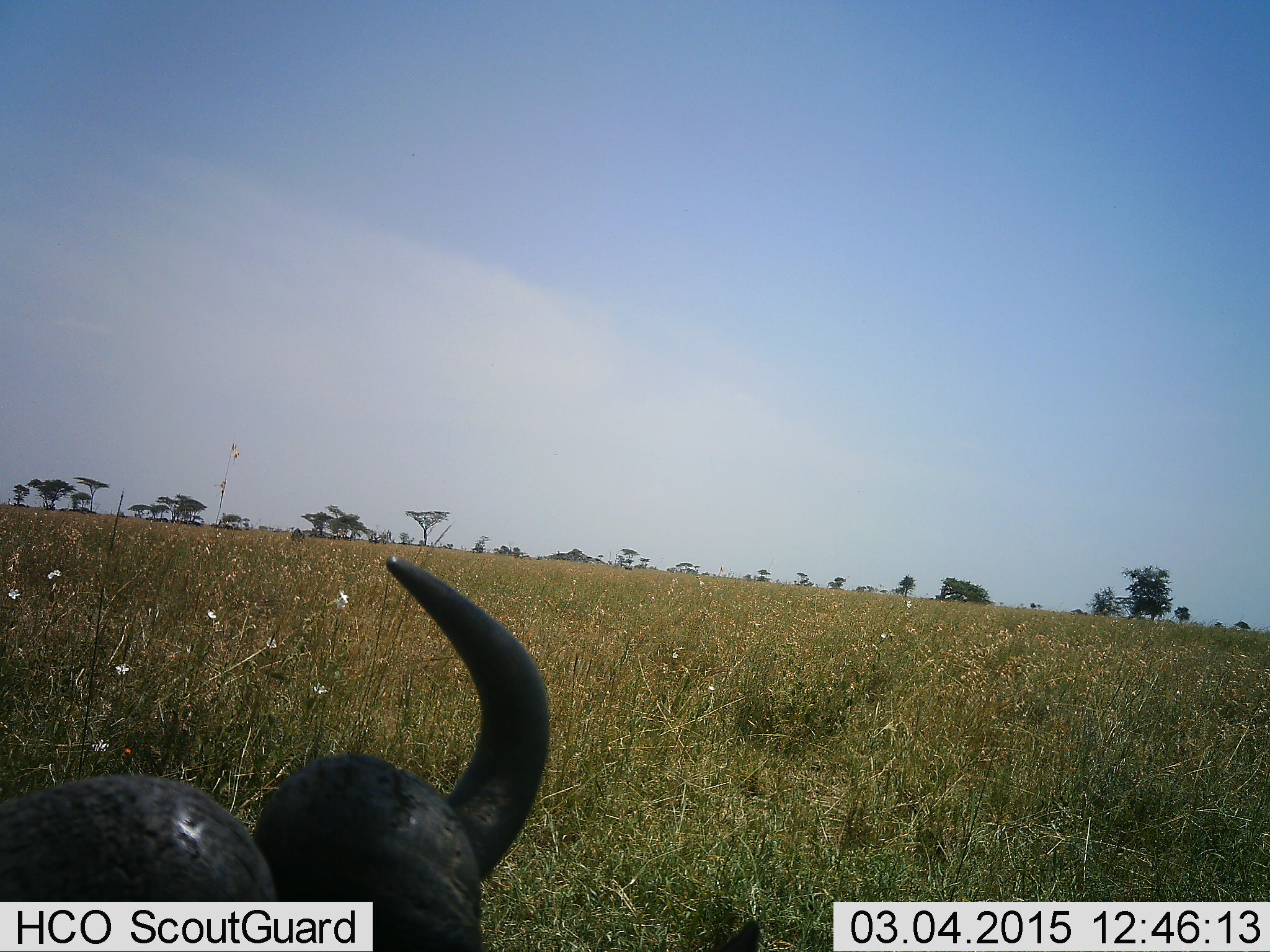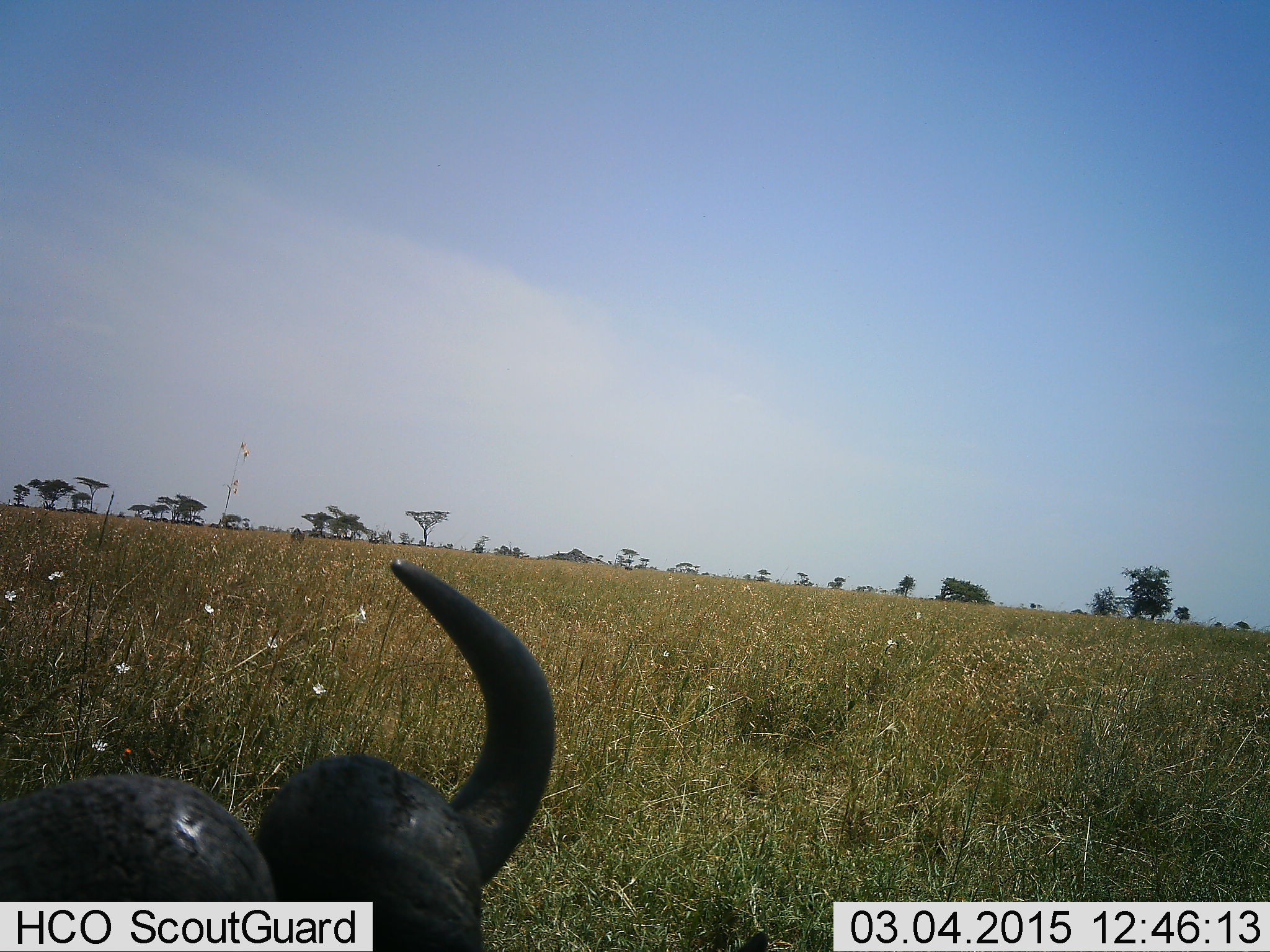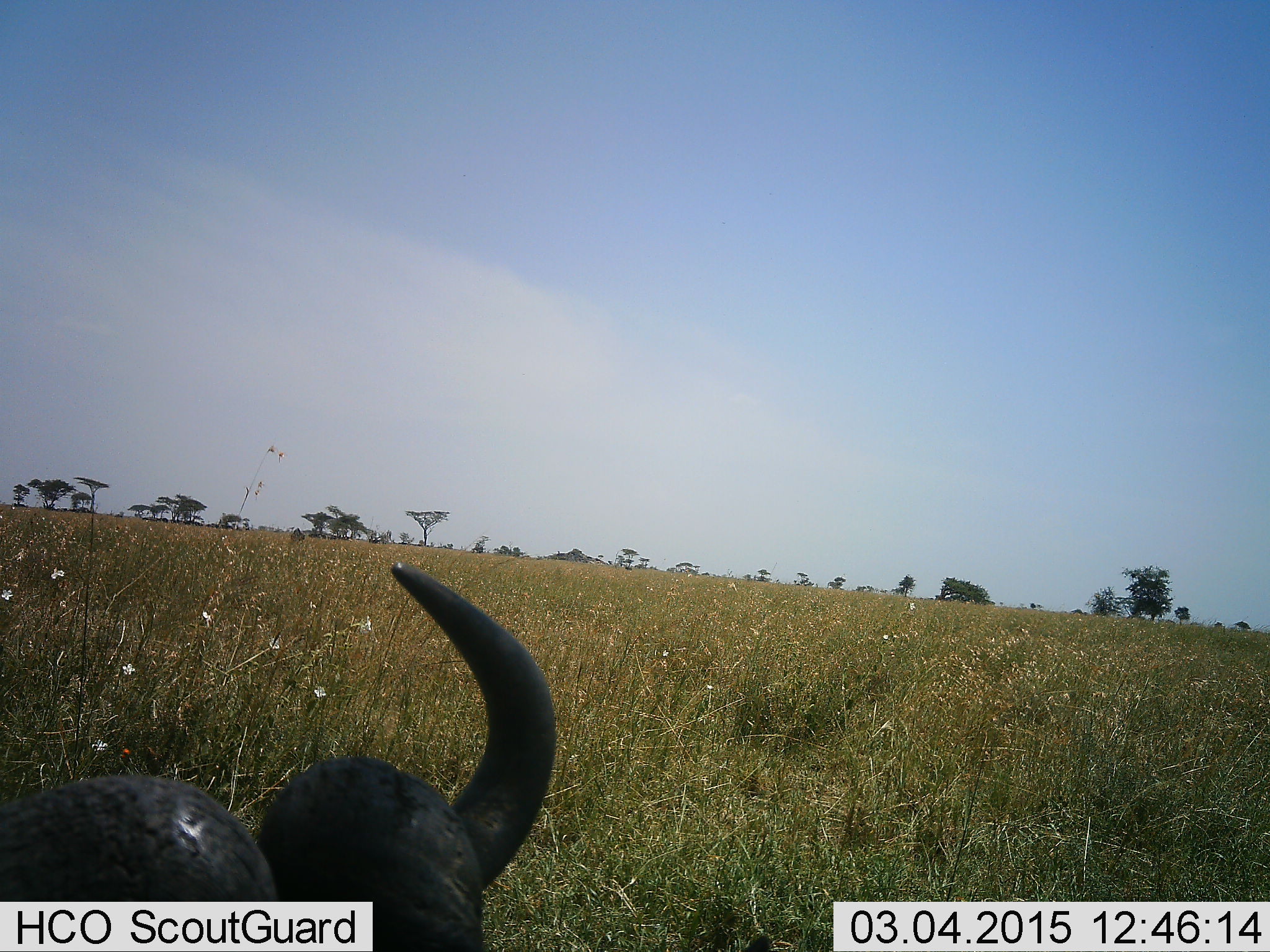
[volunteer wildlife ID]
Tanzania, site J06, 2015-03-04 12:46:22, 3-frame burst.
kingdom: Animalia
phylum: Chordata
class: Mammalia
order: Artiodactyla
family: Bovidae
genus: Connochaetes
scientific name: Connochaetes taurinus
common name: blue wildebeest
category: wildebeest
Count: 1.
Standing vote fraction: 30%.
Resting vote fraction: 70%.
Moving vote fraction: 0%.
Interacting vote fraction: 0%.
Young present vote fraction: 0%.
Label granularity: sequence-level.